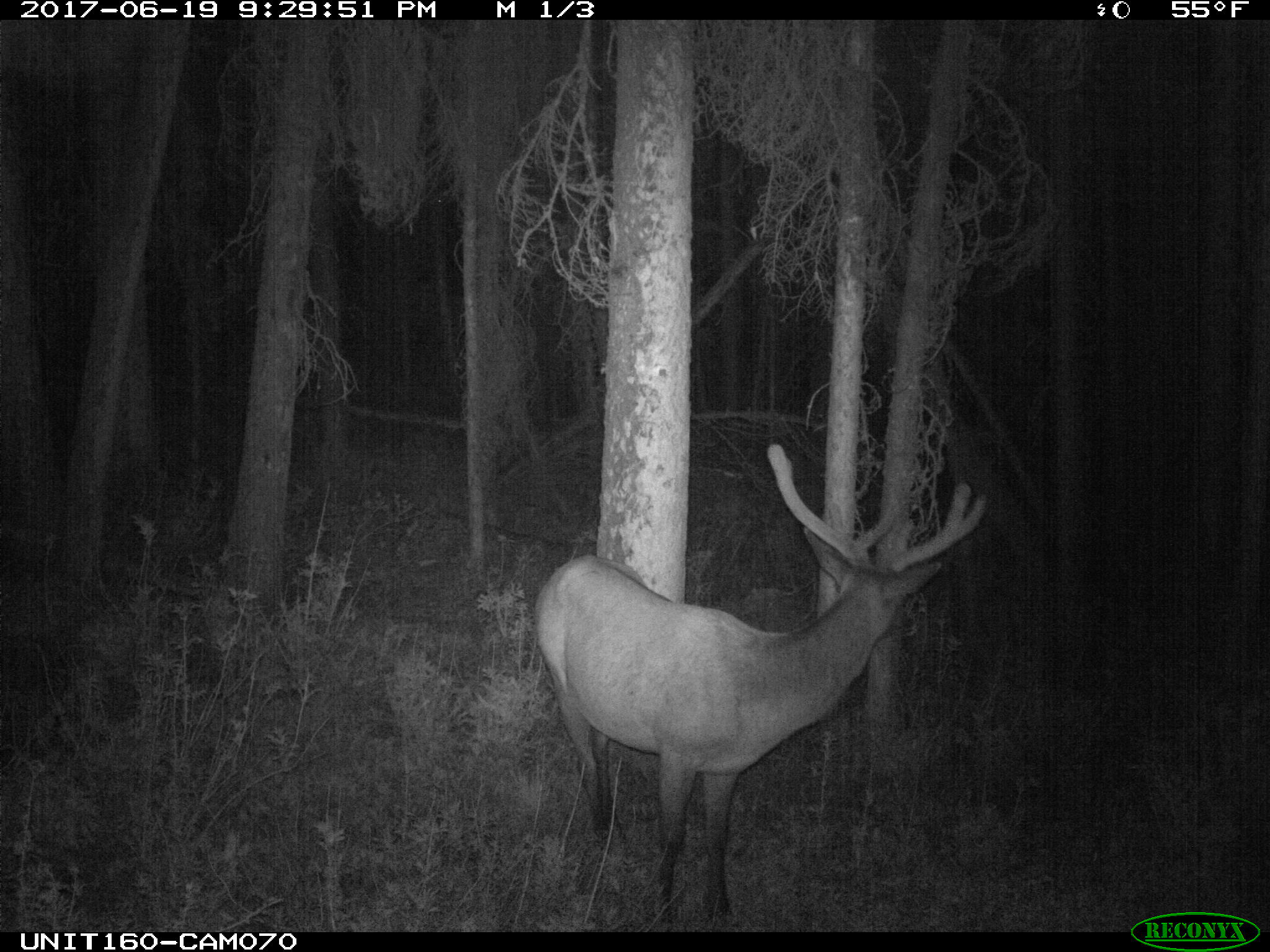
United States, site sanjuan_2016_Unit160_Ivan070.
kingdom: Animalia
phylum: Chordata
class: Mammalia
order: Artiodactyla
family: Cervidae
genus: Cervus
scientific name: Cervus elaphus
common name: red deer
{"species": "Cervus elaphus (red deer)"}